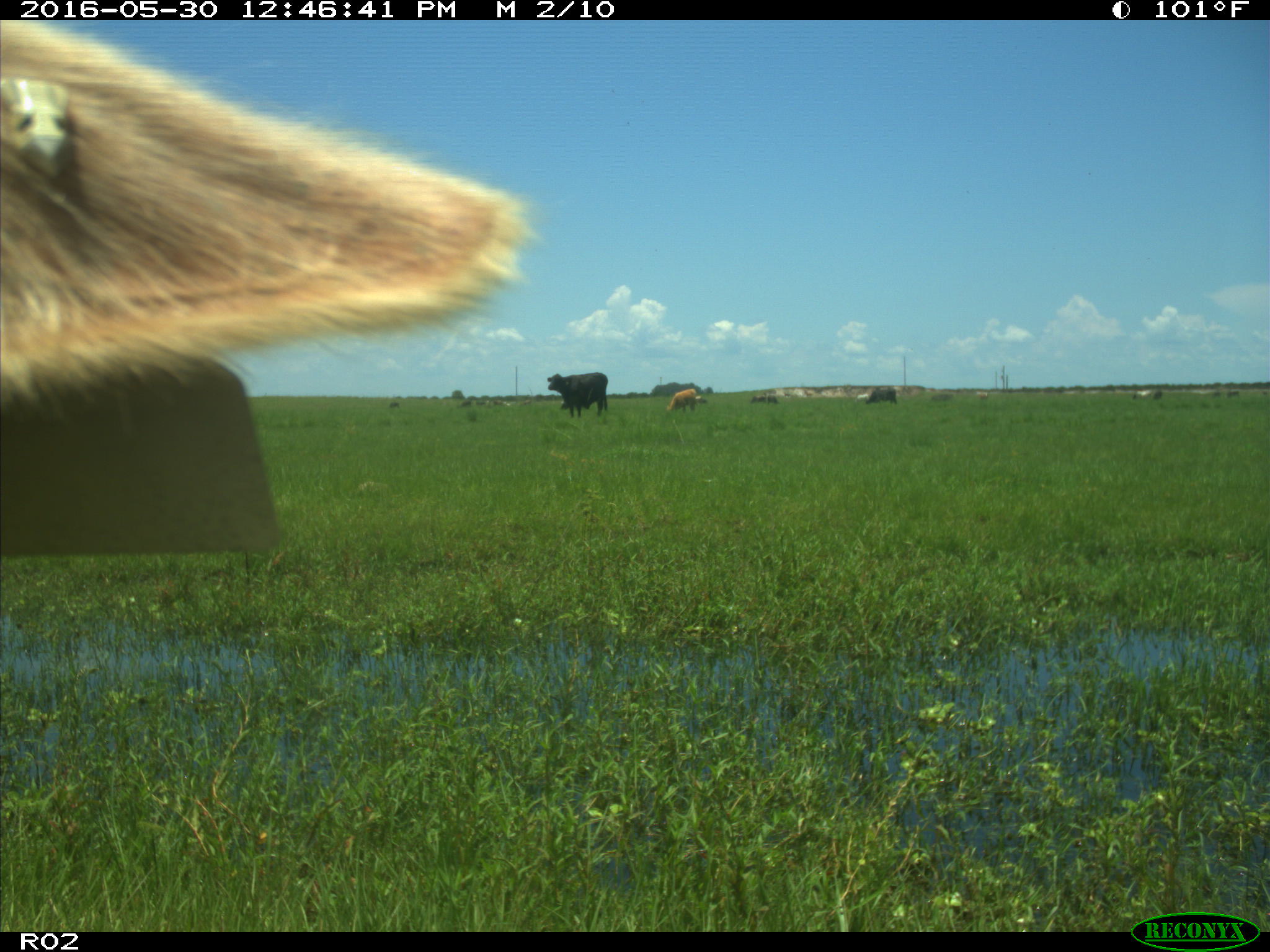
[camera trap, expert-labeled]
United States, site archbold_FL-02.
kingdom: Animalia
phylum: Chordata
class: Mammalia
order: Artiodactyla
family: Bovidae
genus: Bos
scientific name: Bos taurus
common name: domestic cow